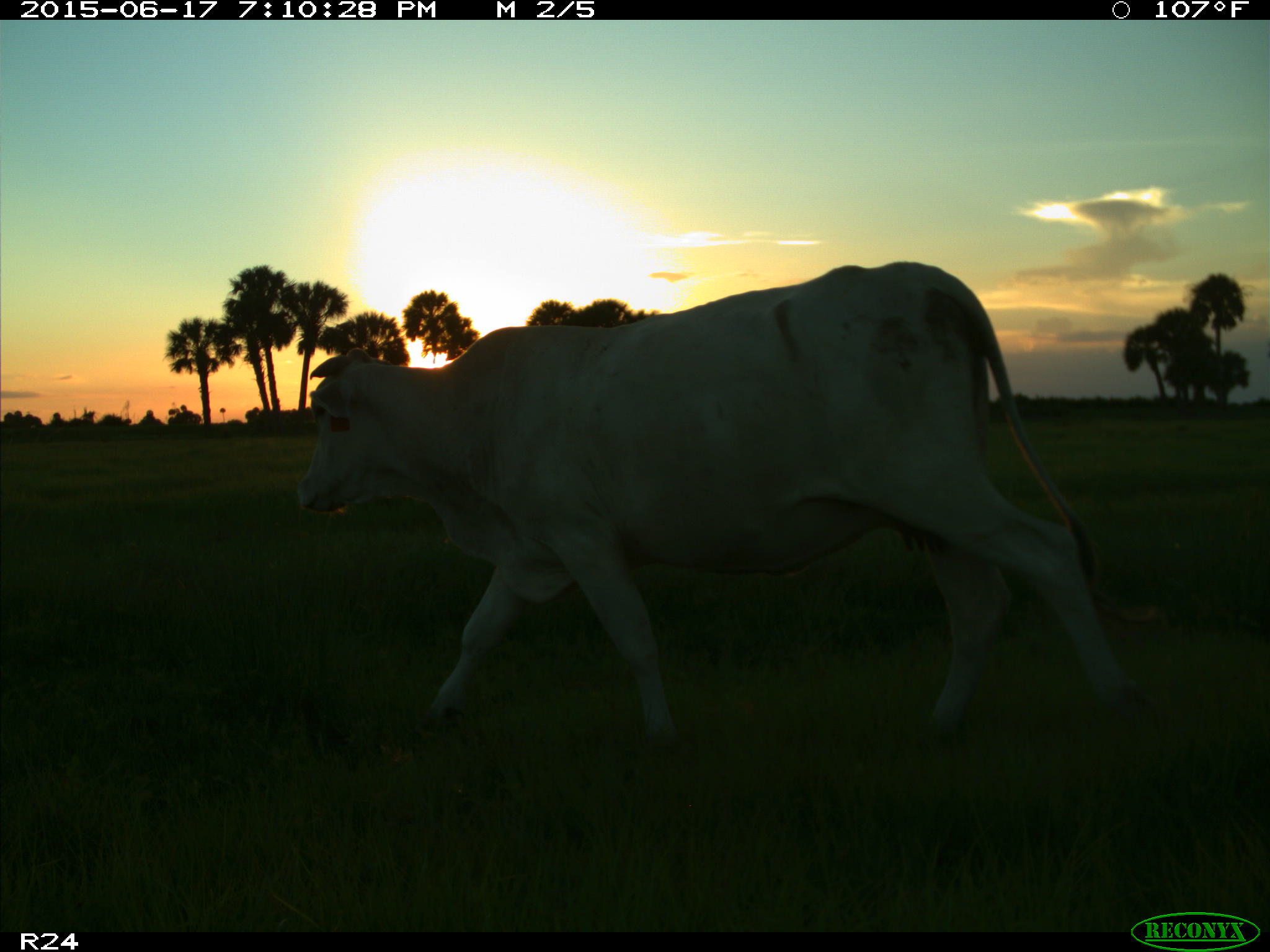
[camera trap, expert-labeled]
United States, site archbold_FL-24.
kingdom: Animalia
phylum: Chordata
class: Mammalia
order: Artiodactyla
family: Bovidae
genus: Bos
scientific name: Bos taurus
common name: domestic cow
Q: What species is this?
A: Bos taurus (domestic cow).